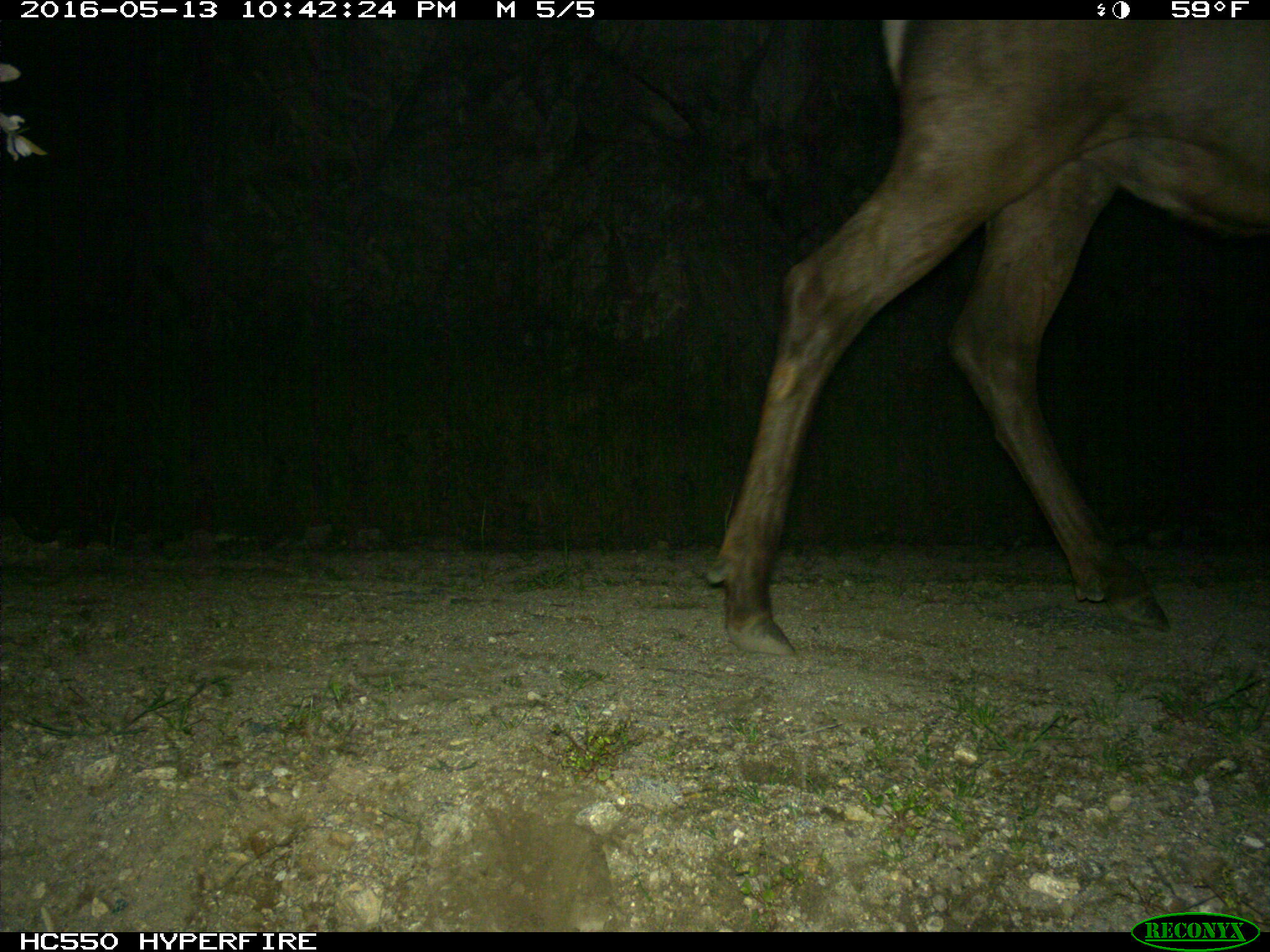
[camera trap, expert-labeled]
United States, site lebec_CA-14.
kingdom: Animalia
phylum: Chordata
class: Mammalia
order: Artiodactyla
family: Cervidae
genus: Cervus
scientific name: Cervus canadensis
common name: elk